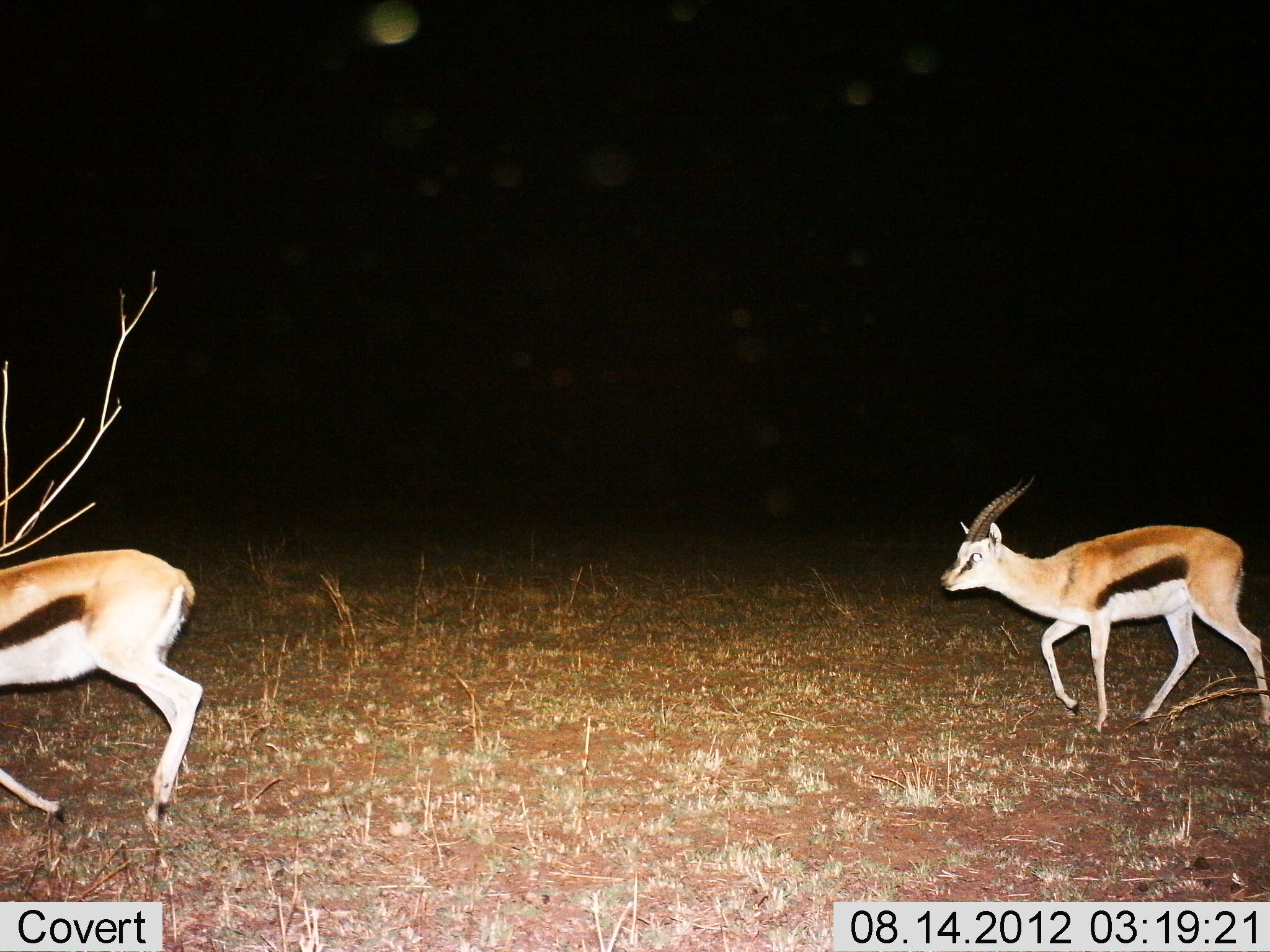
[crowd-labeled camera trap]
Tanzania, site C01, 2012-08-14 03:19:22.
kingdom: Animalia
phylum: Chordata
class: Mammalia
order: Artiodactyla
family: Bovidae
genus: Eudorcas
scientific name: Eudorcas thomsonii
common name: thomson's gazelle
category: gazellethomsons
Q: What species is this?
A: Gazellethomsons (thomson's gazelle) (Eudorcas thomsonii).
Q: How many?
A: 2.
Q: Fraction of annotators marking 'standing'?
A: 0%.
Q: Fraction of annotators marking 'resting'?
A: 0%.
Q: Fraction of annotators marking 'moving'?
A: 100%.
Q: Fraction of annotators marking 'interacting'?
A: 0%.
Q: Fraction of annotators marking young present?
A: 0%.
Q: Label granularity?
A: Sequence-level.